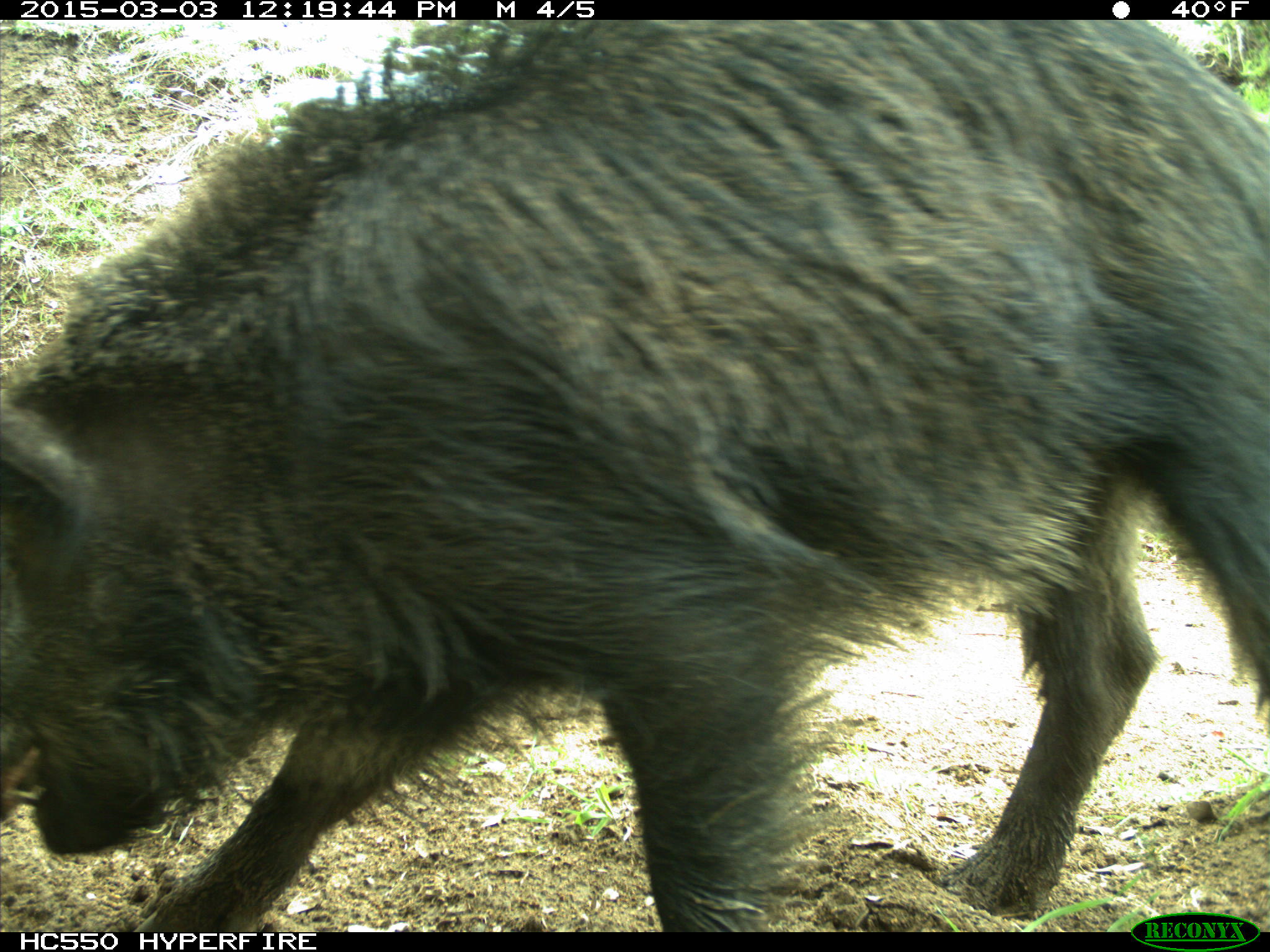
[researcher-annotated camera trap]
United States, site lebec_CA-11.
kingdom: Animalia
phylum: Chordata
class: Mammalia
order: Artiodactyla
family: Suidae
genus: Sus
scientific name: Sus scrofa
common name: wild boar